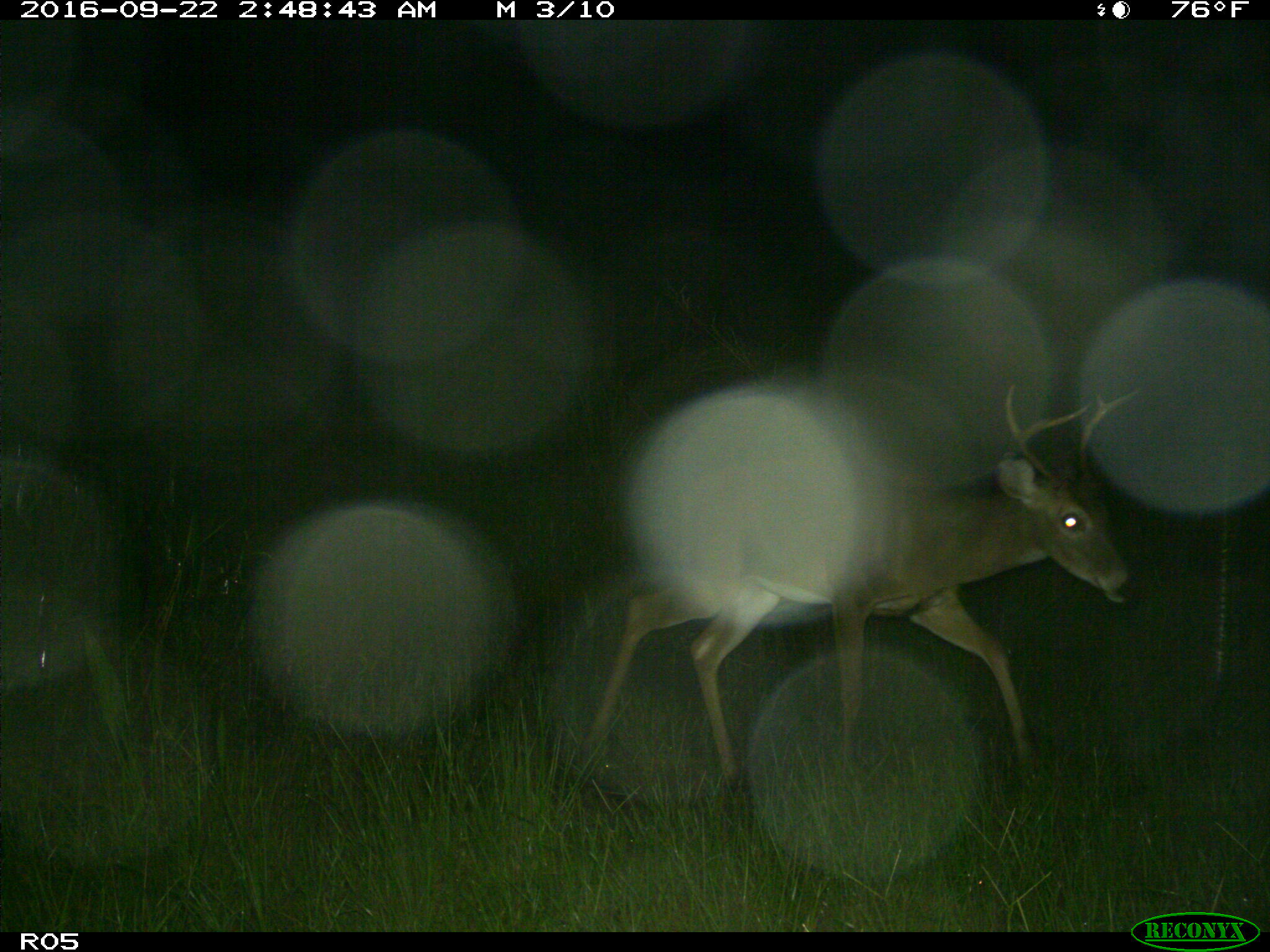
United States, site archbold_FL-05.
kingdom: Animalia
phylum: Chordata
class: Mammalia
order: Artiodactyla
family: Cervidae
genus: Odocoileus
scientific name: Odocoileus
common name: deer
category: unidentified deer